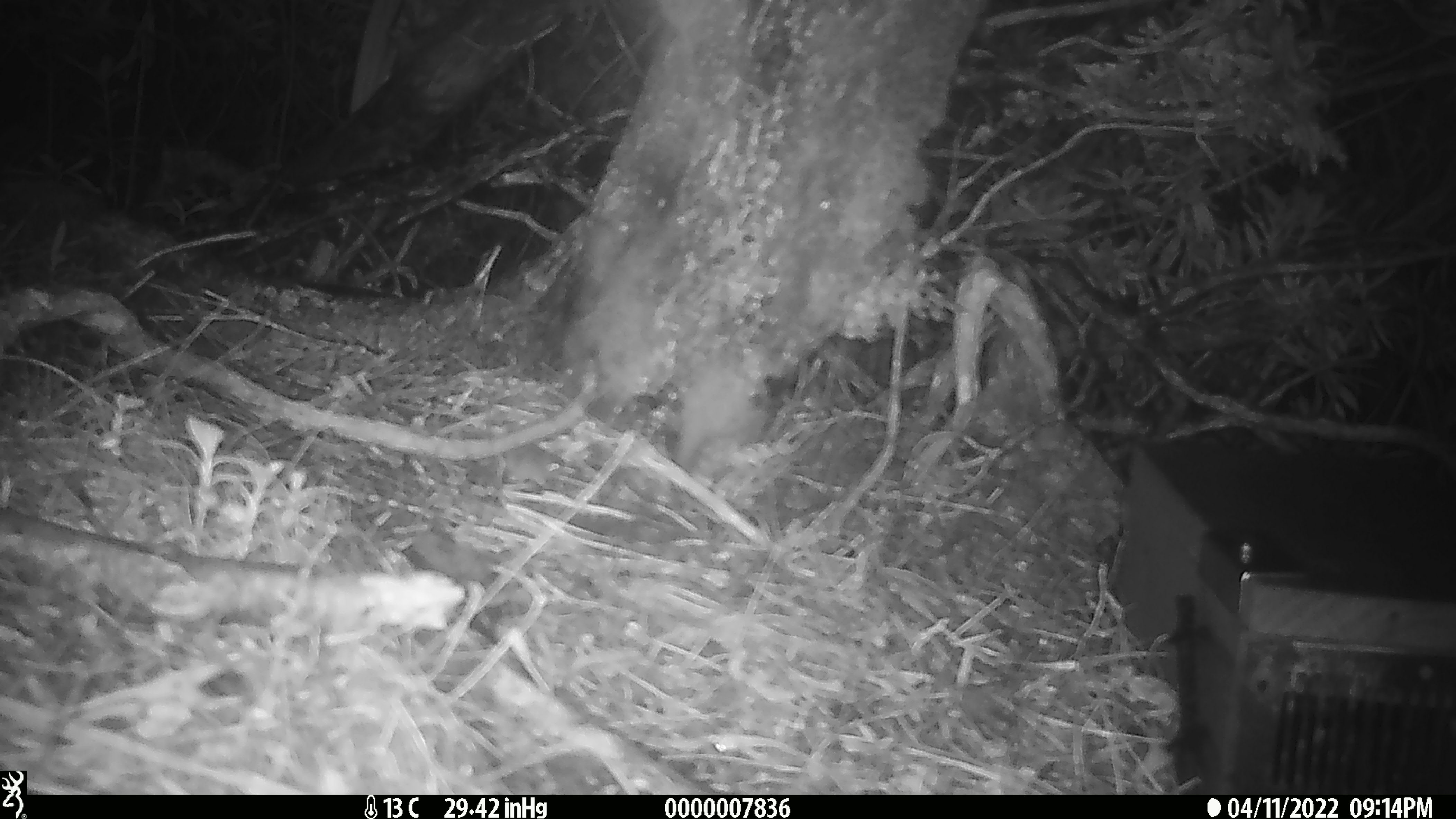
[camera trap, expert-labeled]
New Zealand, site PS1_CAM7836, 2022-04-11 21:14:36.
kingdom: Animalia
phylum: Chordata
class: Mammalia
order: Rodentia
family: Muridae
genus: Mus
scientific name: Mus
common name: mouse